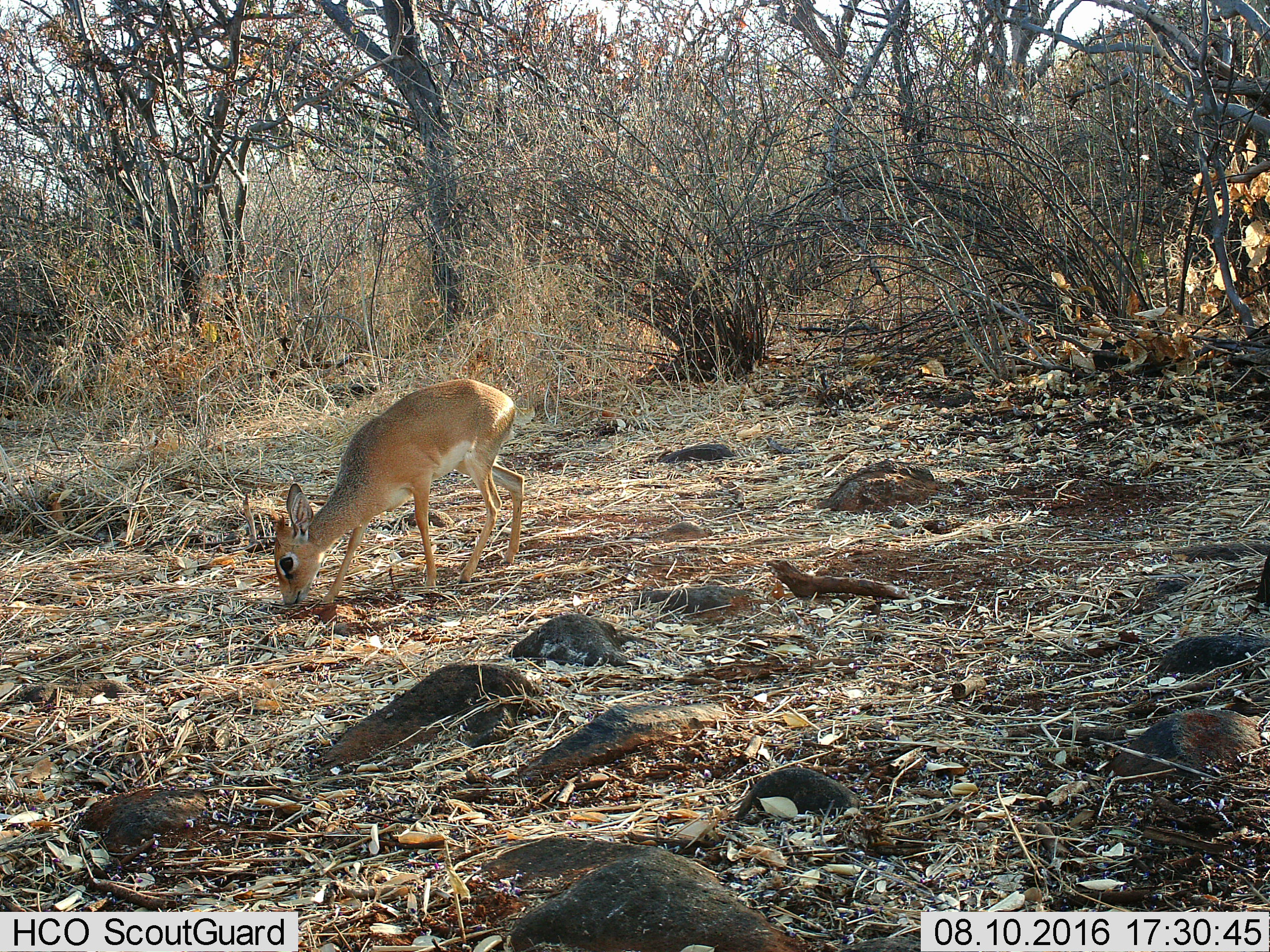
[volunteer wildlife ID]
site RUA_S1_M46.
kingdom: Animalia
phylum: Chordata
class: Mammalia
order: Artiodactyla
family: Bovidae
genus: Madoqua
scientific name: Madoqua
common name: dik-dik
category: dikdik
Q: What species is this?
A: Dikdik (dik-dik) (Madoqua).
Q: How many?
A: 1.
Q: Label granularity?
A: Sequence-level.